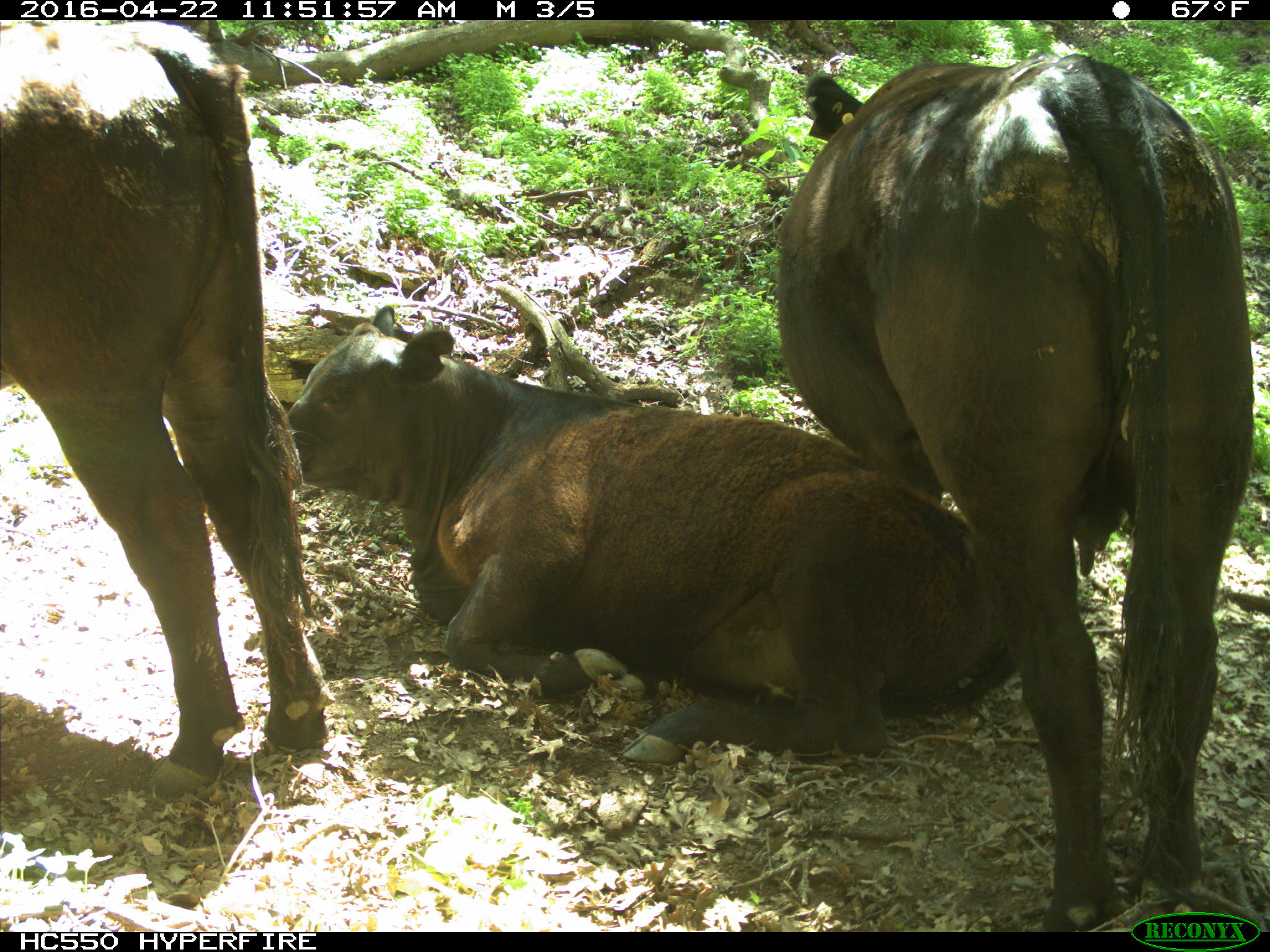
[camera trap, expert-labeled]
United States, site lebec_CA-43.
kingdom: Animalia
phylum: Chordata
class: Mammalia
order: Artiodactyla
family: Bovidae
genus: Bos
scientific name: Bos taurus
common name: domestic cow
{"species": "Bos taurus (domestic cow)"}